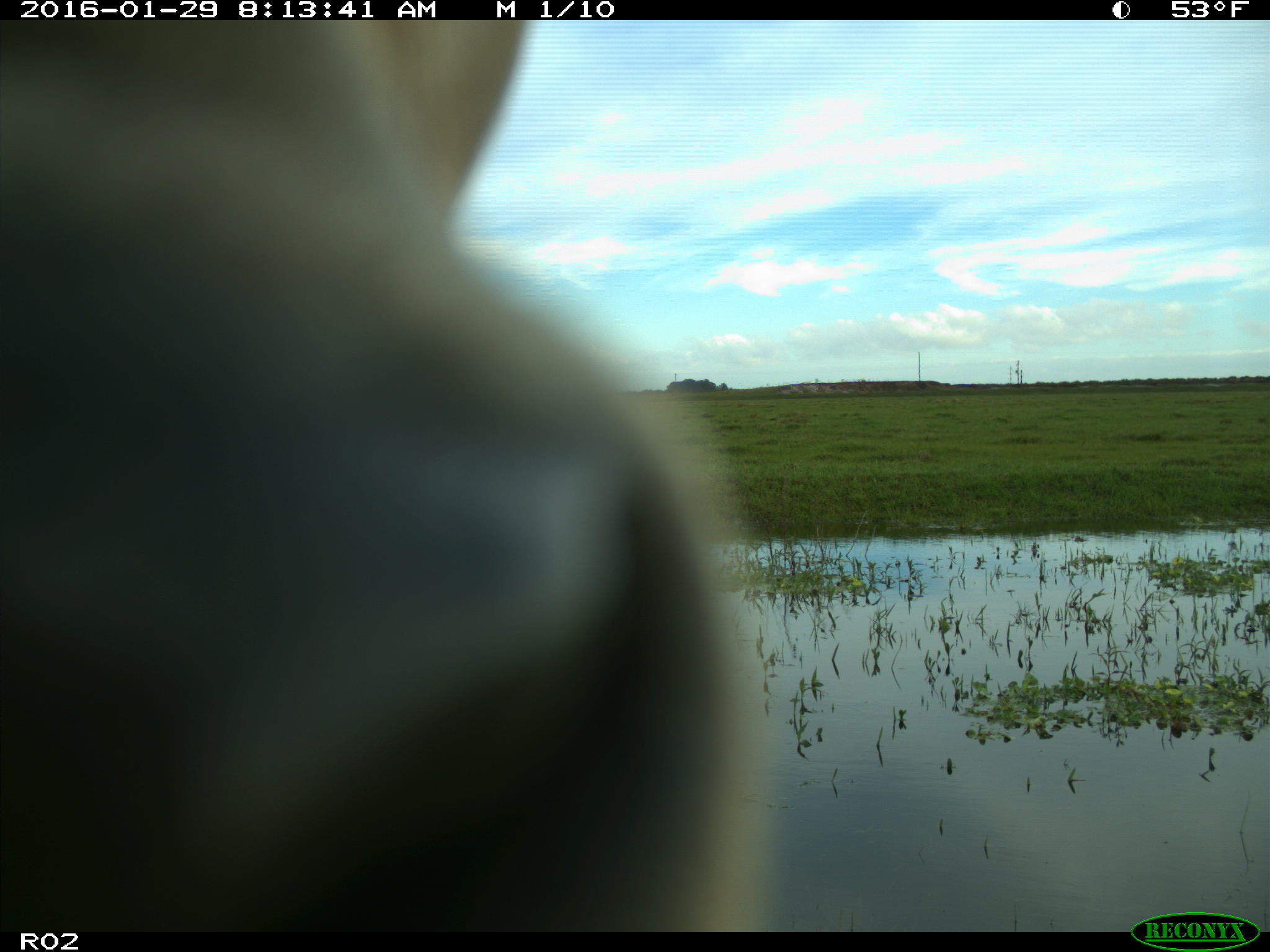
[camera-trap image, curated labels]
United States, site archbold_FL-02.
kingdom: Animalia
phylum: Chordata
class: Mammalia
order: Artiodactyla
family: Bovidae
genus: Bos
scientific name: Bos taurus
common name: domestic cow